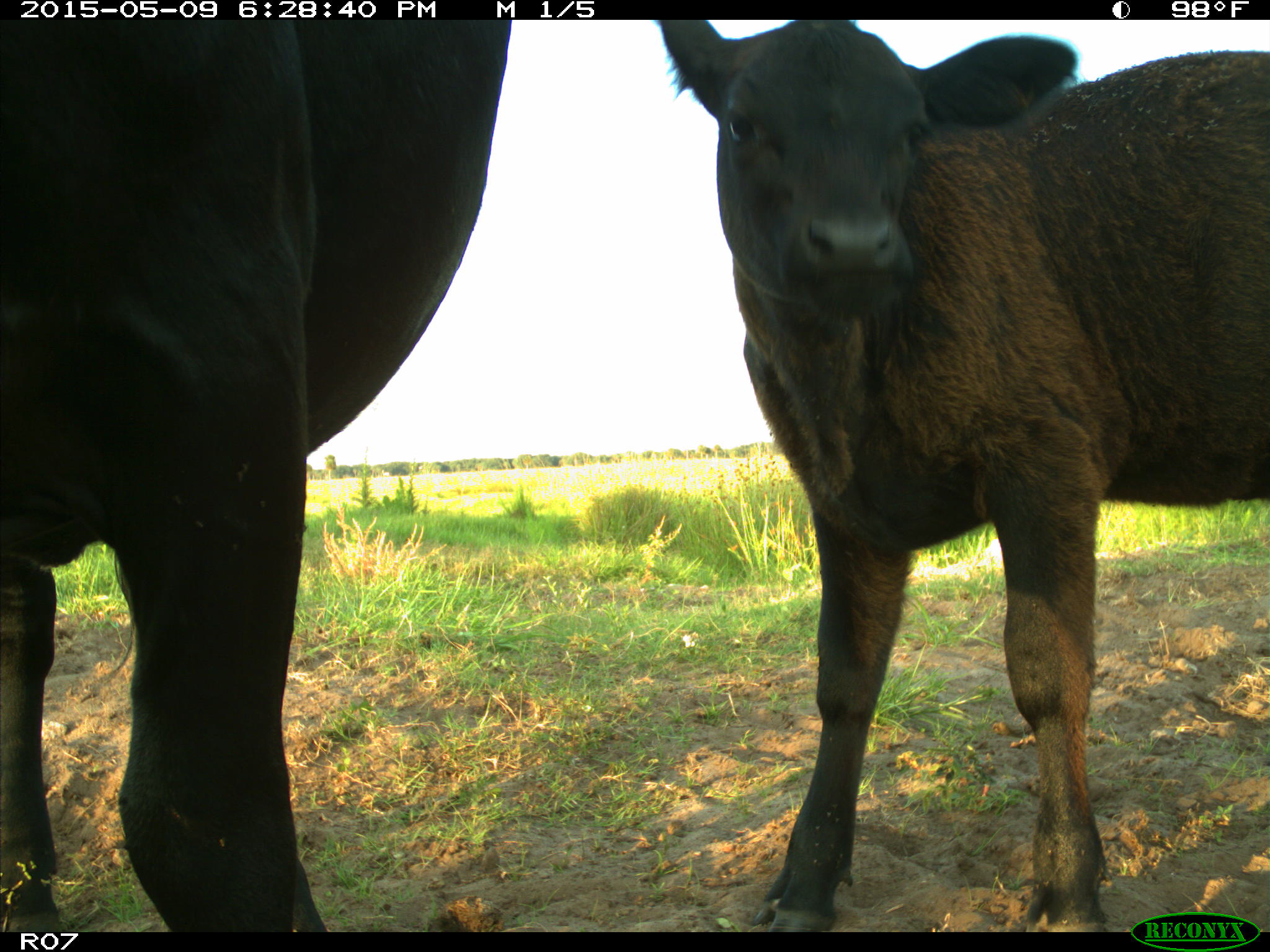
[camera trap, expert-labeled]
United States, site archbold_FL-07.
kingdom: Animalia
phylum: Chordata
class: Mammalia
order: Artiodactyla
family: Bovidae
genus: Bos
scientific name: Bos taurus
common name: domestic cow